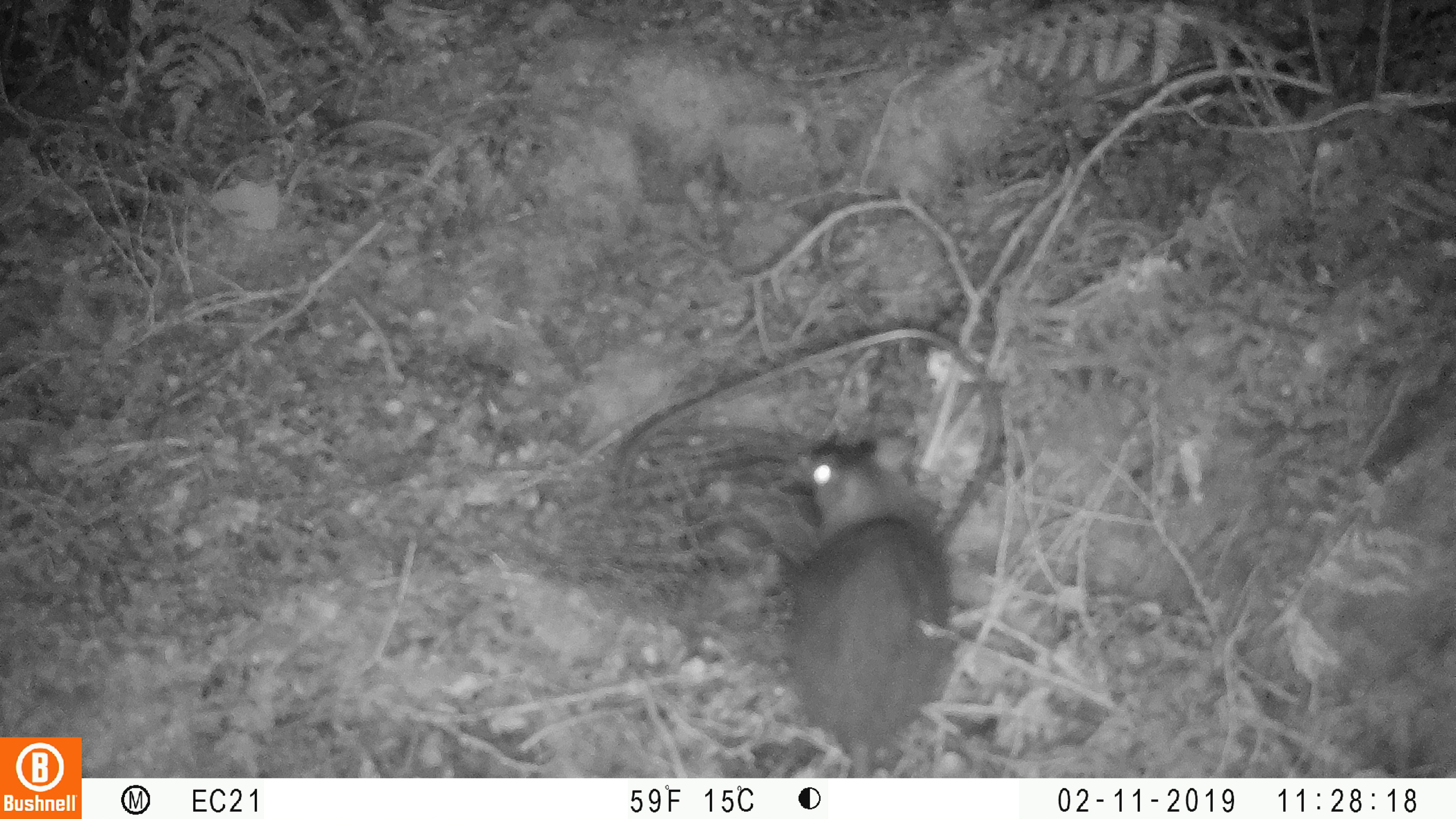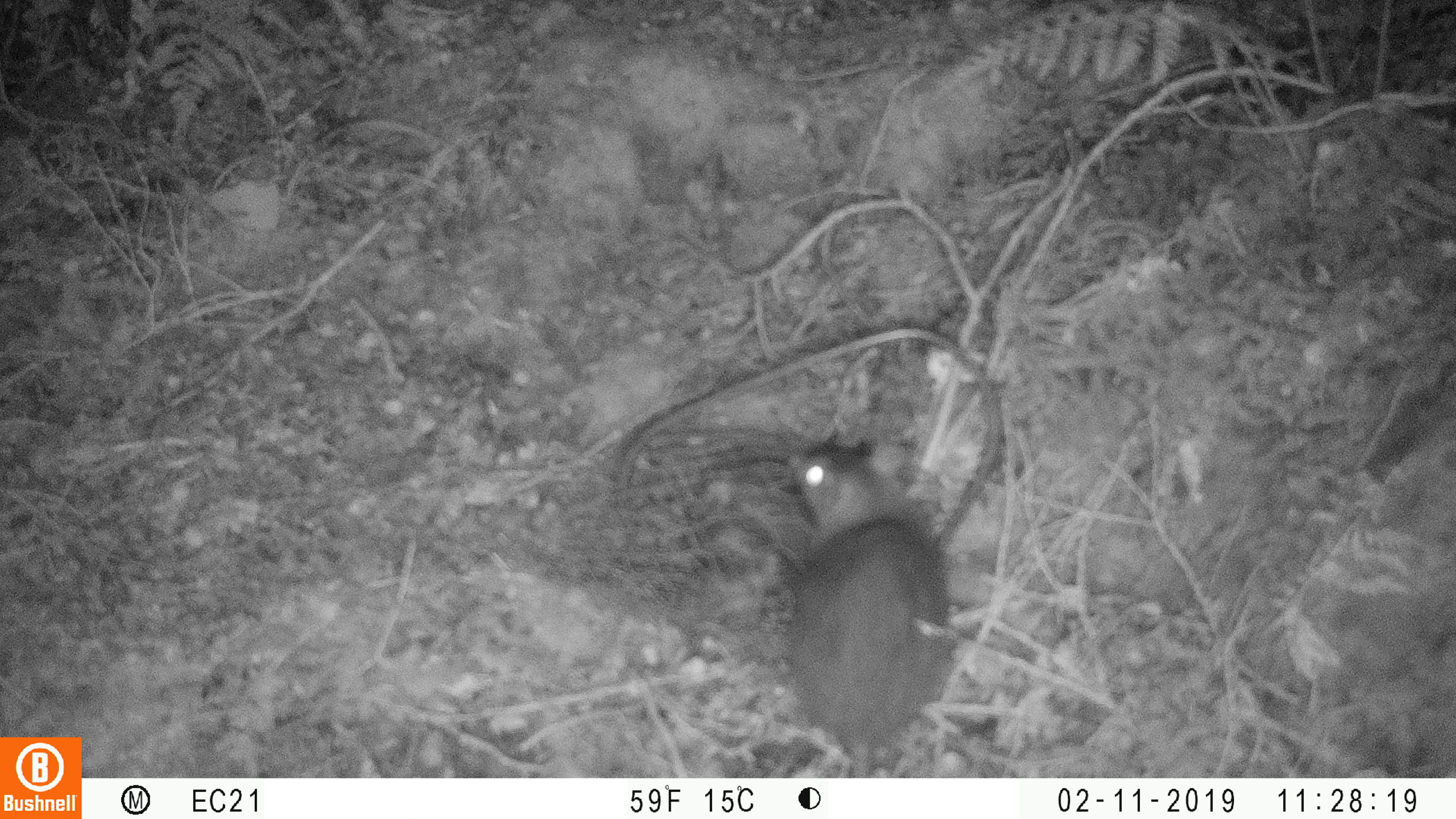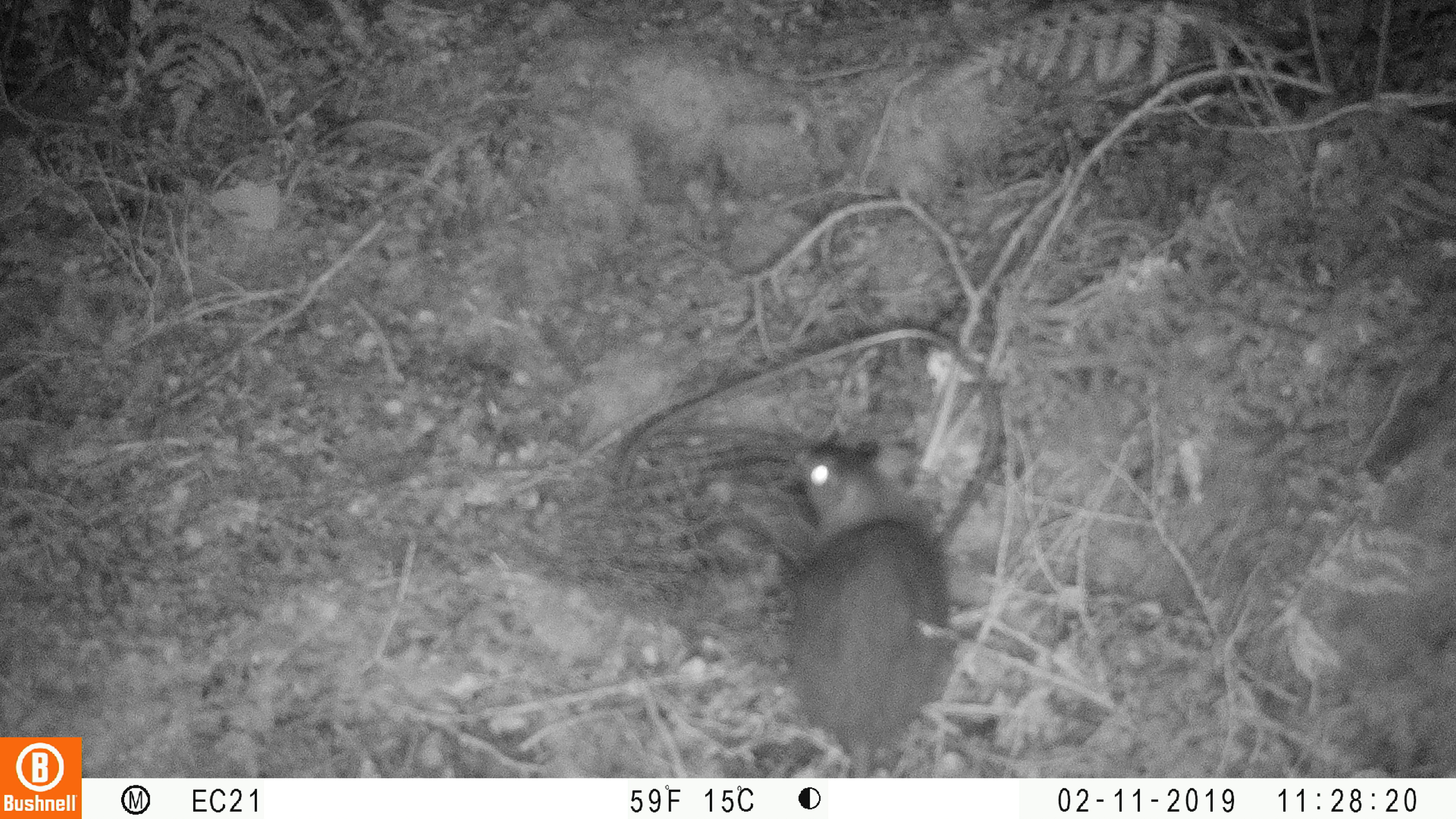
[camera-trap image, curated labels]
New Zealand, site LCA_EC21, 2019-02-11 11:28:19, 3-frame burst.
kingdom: Animalia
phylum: Chordata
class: Mammalia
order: Rodentia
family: Muridae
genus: Rattus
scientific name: Rattus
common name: rat